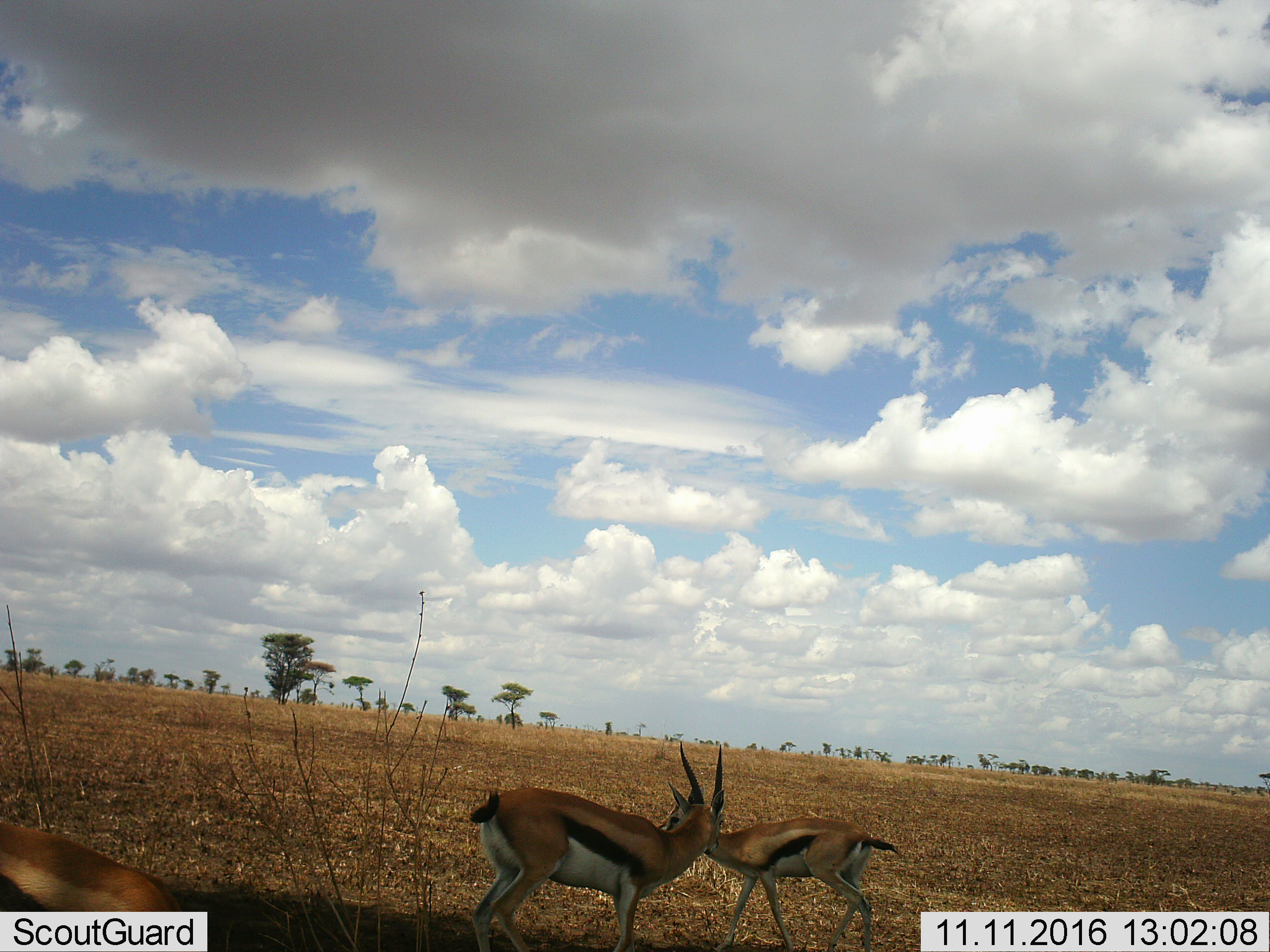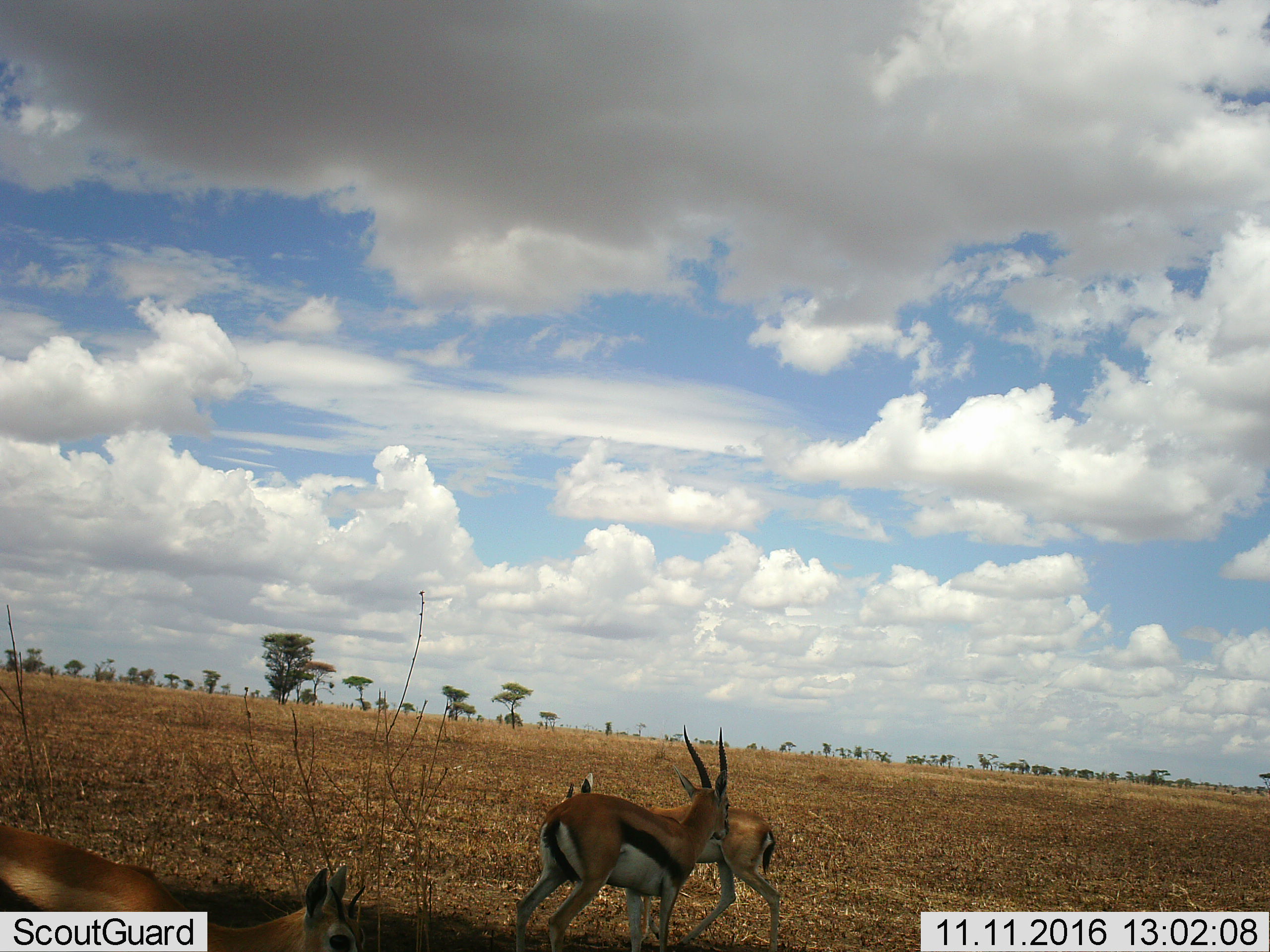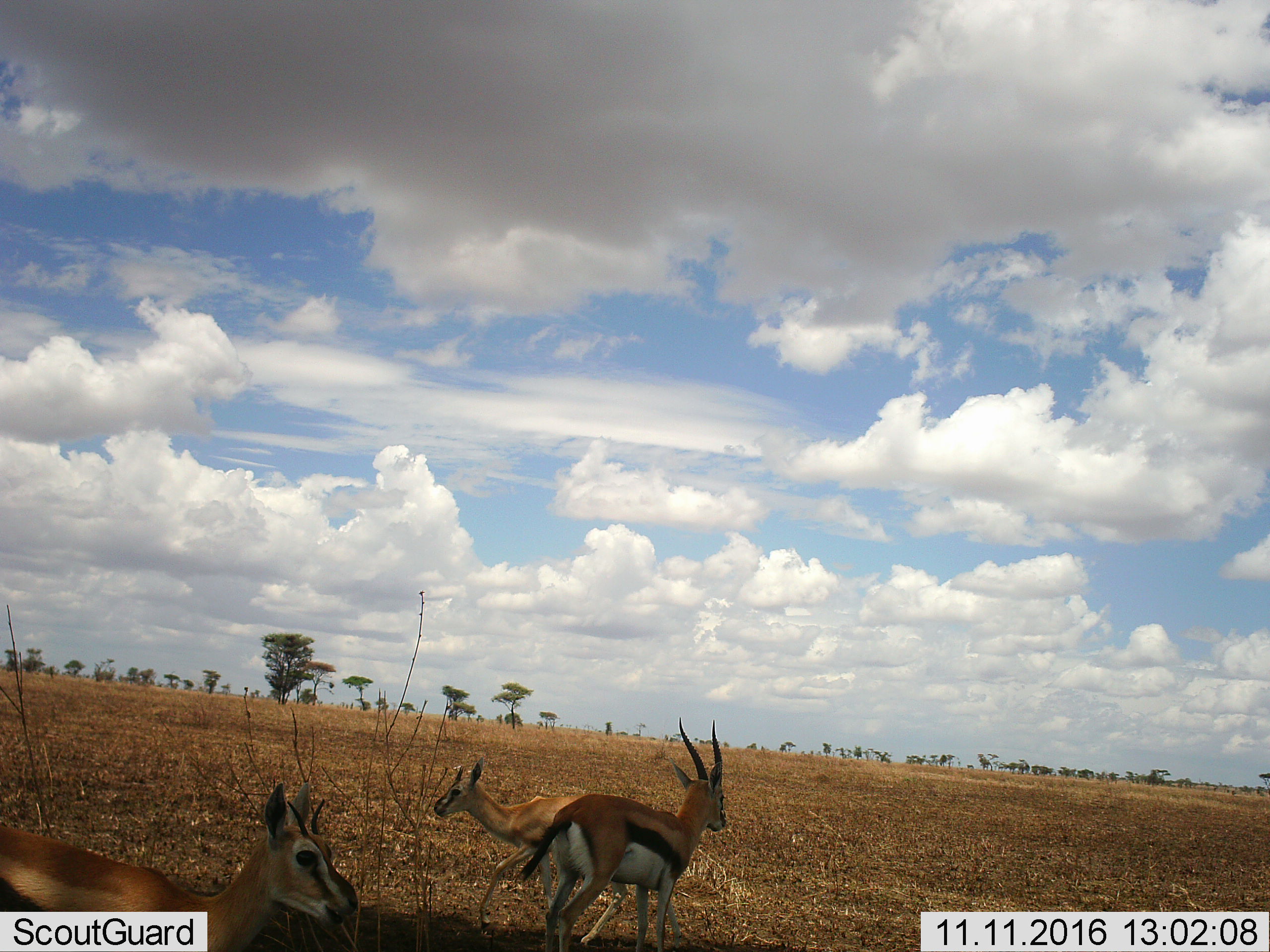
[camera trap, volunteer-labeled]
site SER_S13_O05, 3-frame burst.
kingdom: Animalia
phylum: Chordata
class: Mammalia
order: Artiodactyla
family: Bovidae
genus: Eudorcas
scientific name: Eudorcas thomsonii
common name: thomson's gazelle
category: gazellethomsons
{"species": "gazellethomsons (thomson's gazelle) (Eudorcas thomsonii)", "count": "3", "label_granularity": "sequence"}